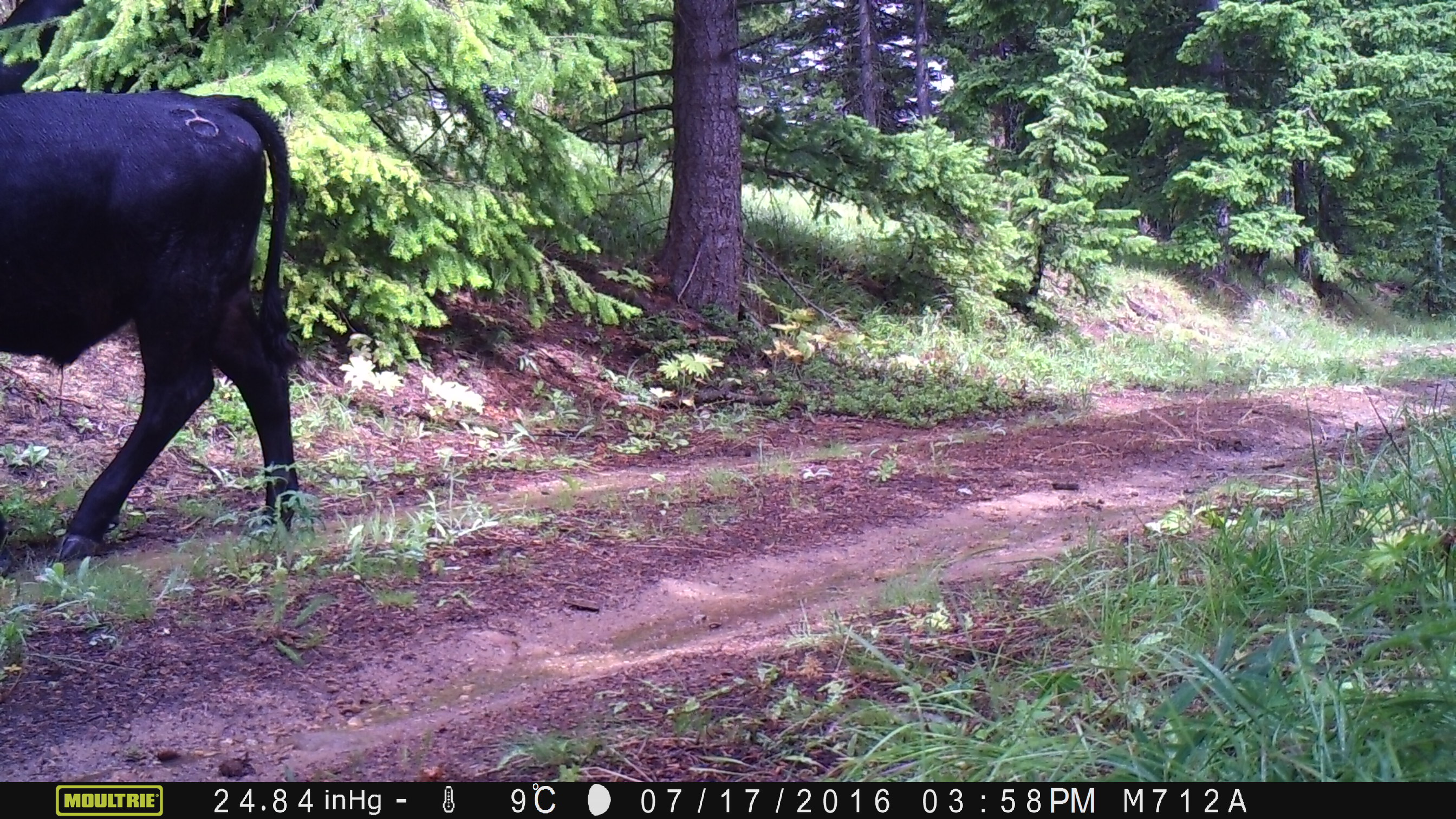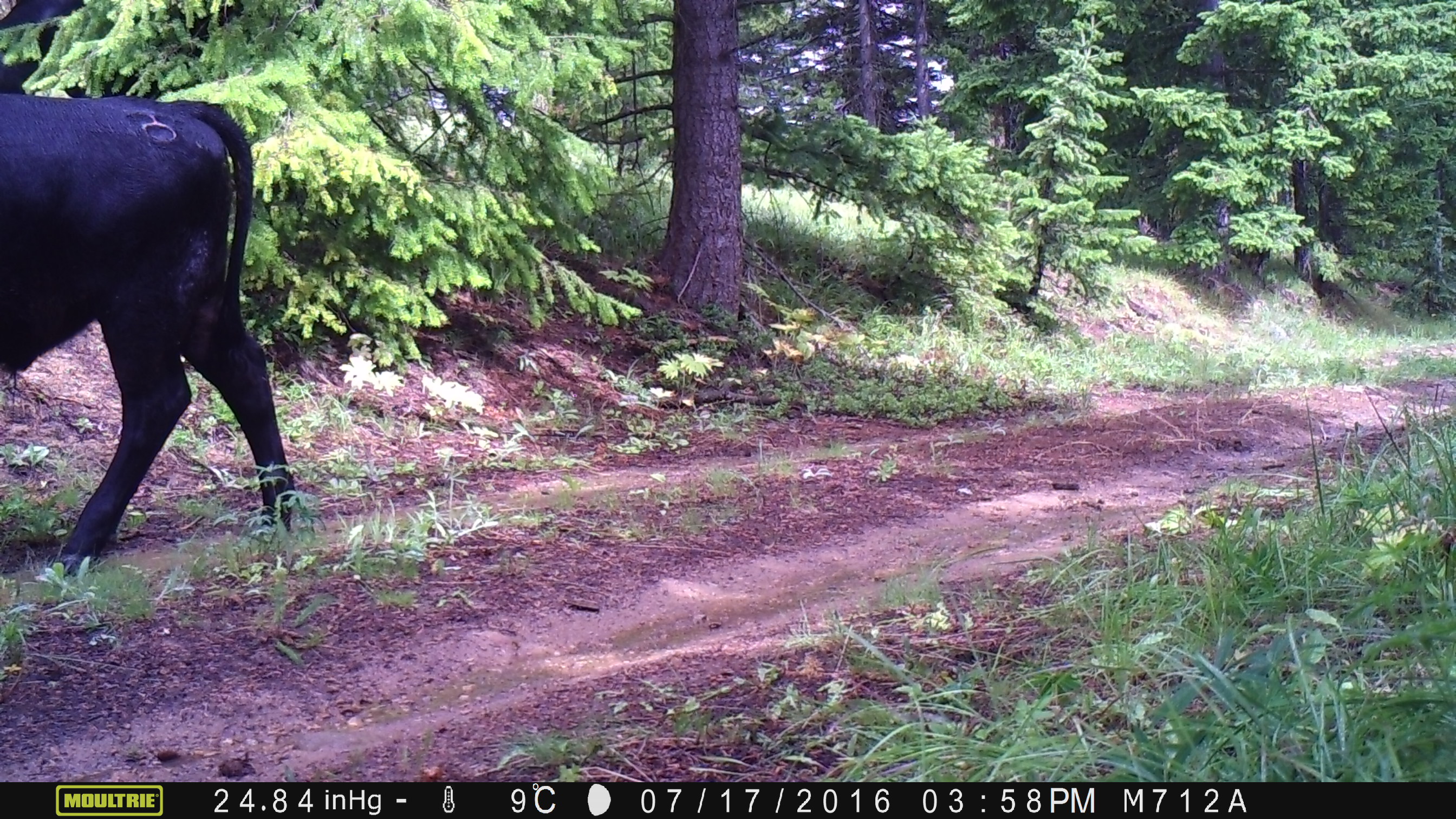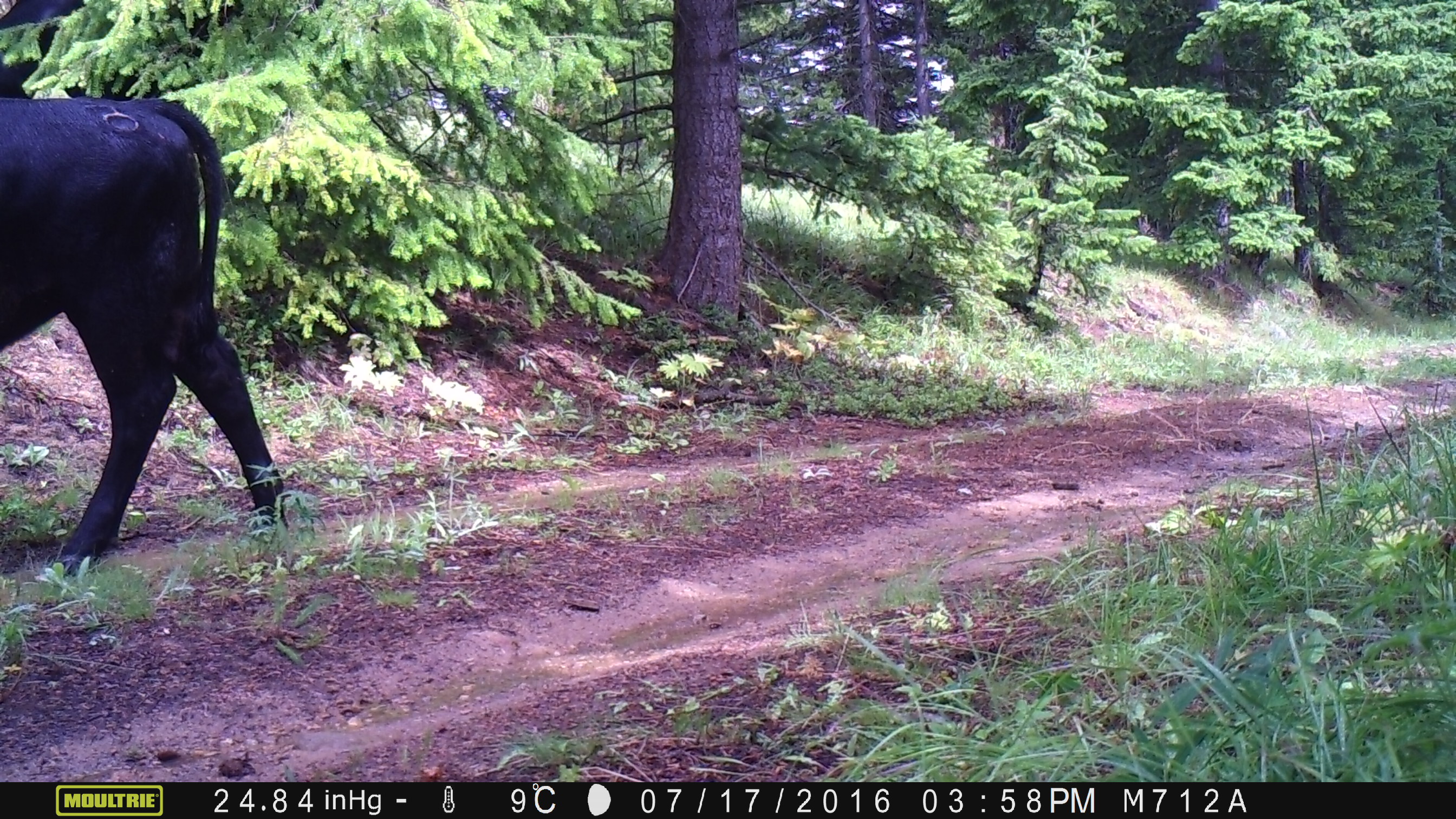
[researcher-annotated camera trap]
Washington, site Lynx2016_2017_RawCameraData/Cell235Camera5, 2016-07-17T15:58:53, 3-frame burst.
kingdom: Animalia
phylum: Chordata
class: Mammalia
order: Artiodactyla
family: Bovidae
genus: Bos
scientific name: Bos taurus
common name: domestic cattle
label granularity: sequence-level